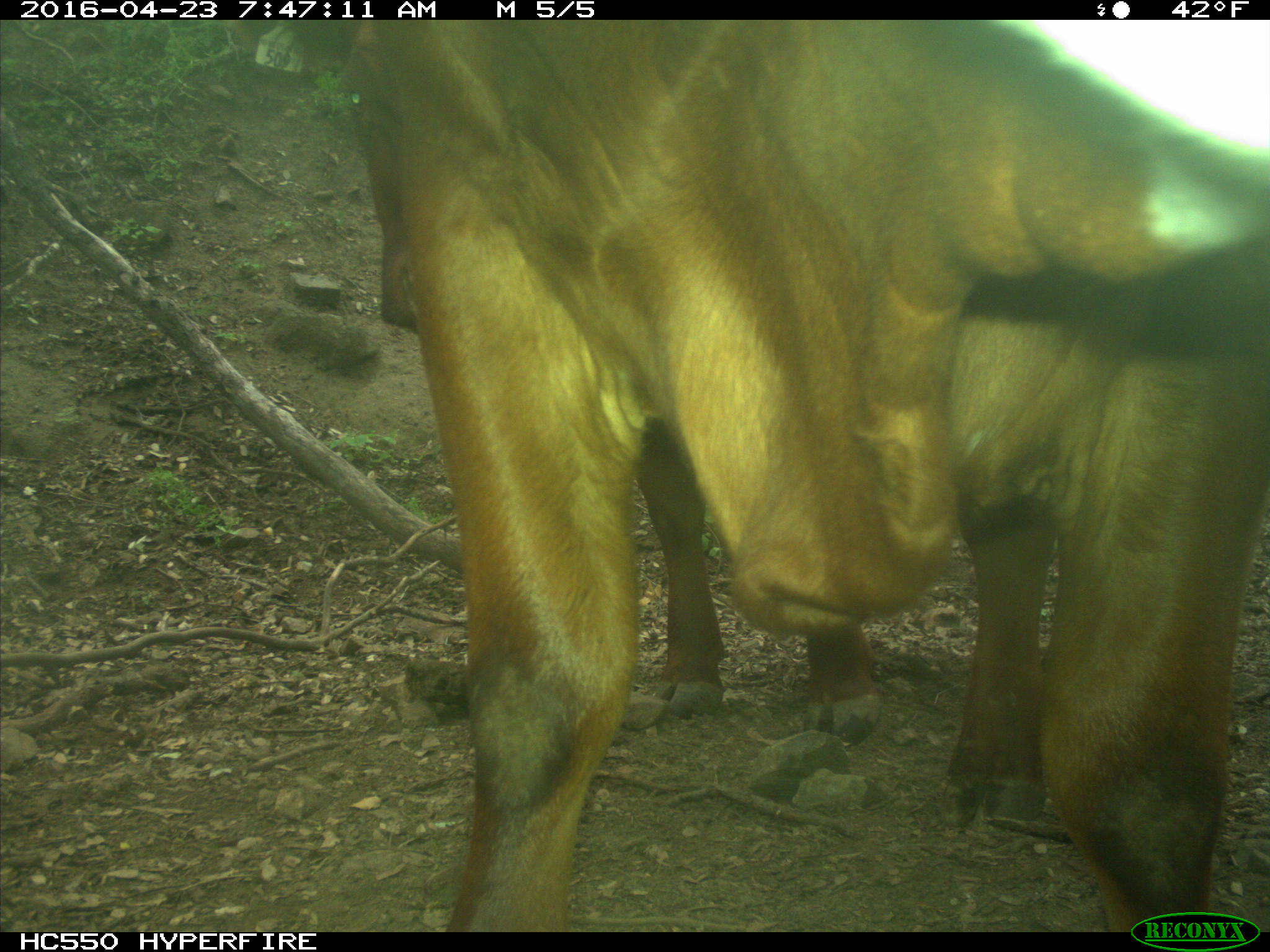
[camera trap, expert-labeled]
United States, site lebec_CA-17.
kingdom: Animalia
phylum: Chordata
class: Mammalia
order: Artiodactyla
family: Bovidae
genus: Bos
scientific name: Bos taurus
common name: domestic cow